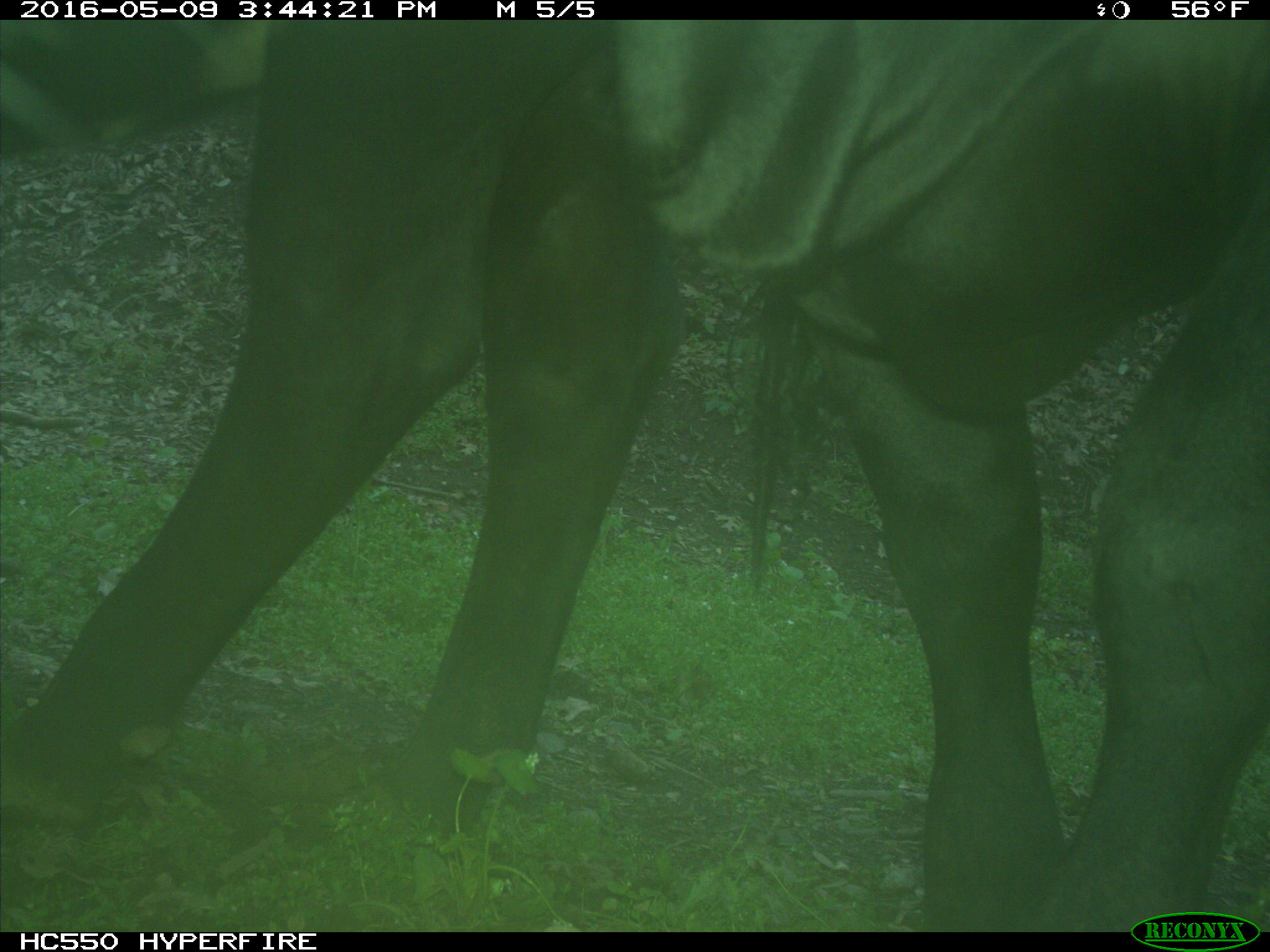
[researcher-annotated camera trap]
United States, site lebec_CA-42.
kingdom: Animalia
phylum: Chordata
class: Mammalia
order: Artiodactyla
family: Bovidae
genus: Bos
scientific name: Bos taurus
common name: domestic cow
Bos taurus (domestic cow).